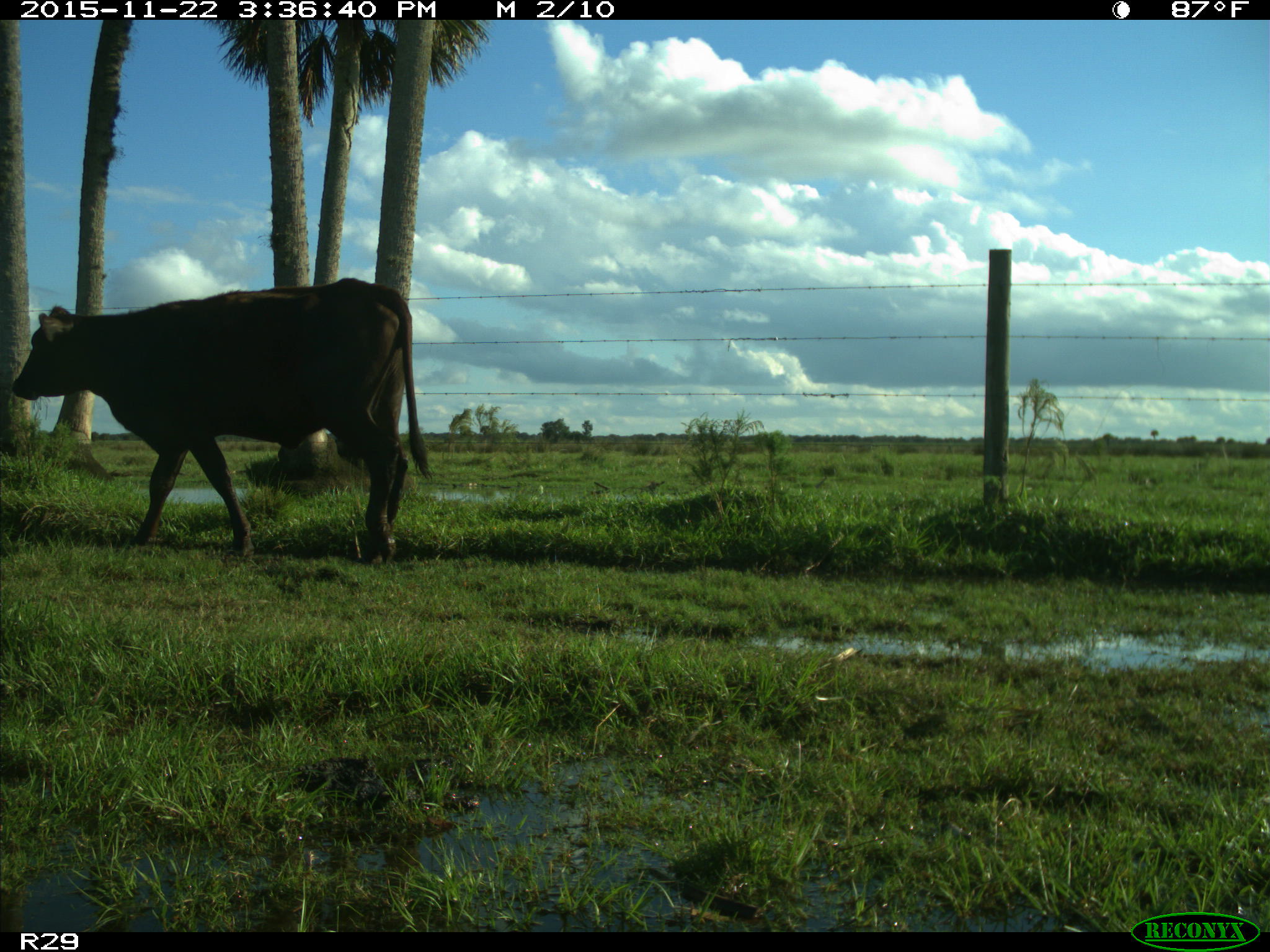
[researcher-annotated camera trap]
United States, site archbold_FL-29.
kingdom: Animalia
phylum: Chordata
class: Mammalia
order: Artiodactyla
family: Bovidae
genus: Bos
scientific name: Bos taurus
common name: domestic cow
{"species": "Bos taurus (domestic cow)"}